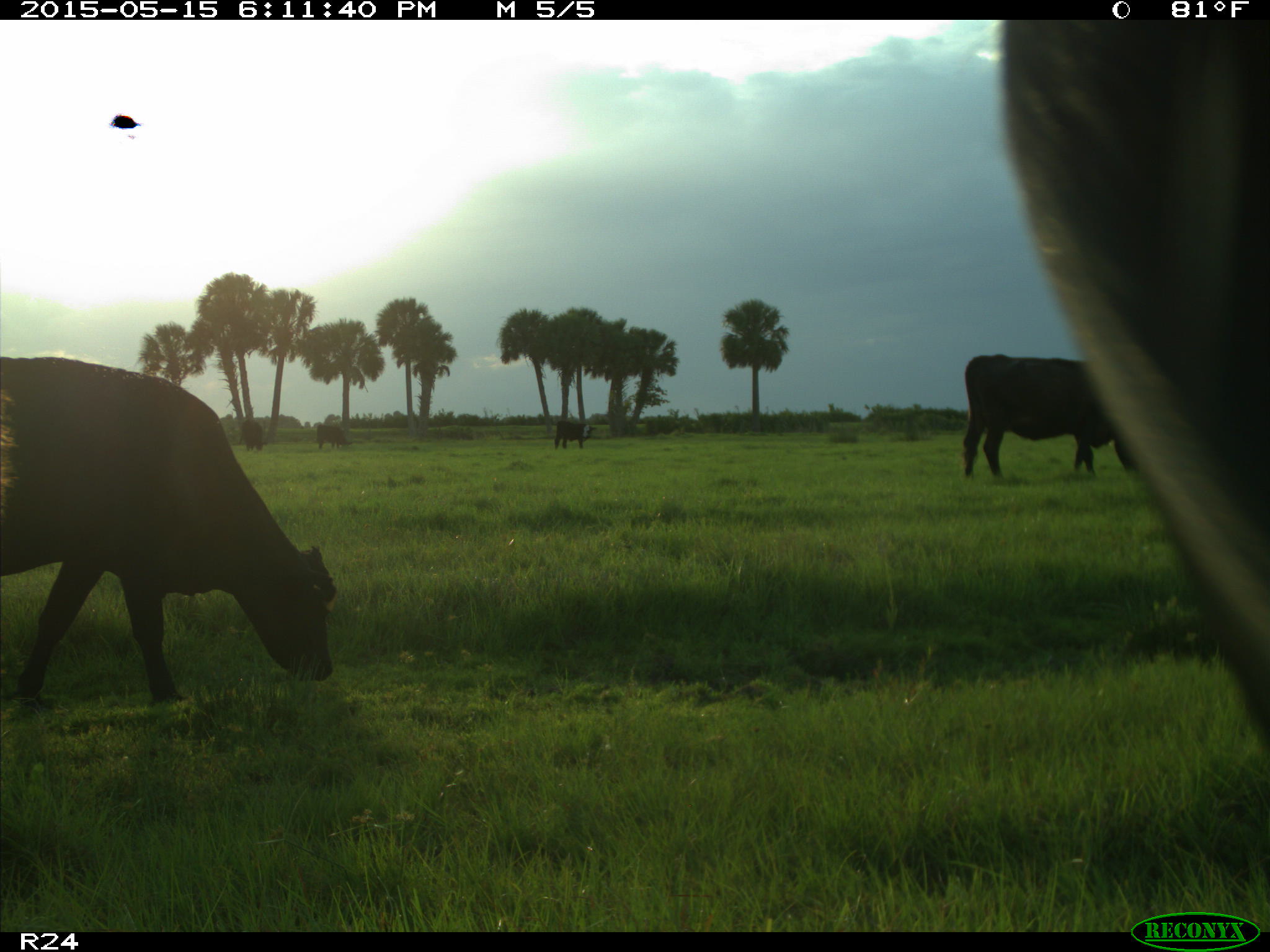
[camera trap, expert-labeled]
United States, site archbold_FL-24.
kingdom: Animalia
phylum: Chordata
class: Mammalia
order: Artiodactyla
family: Bovidae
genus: Bos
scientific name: Bos taurus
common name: domestic cow